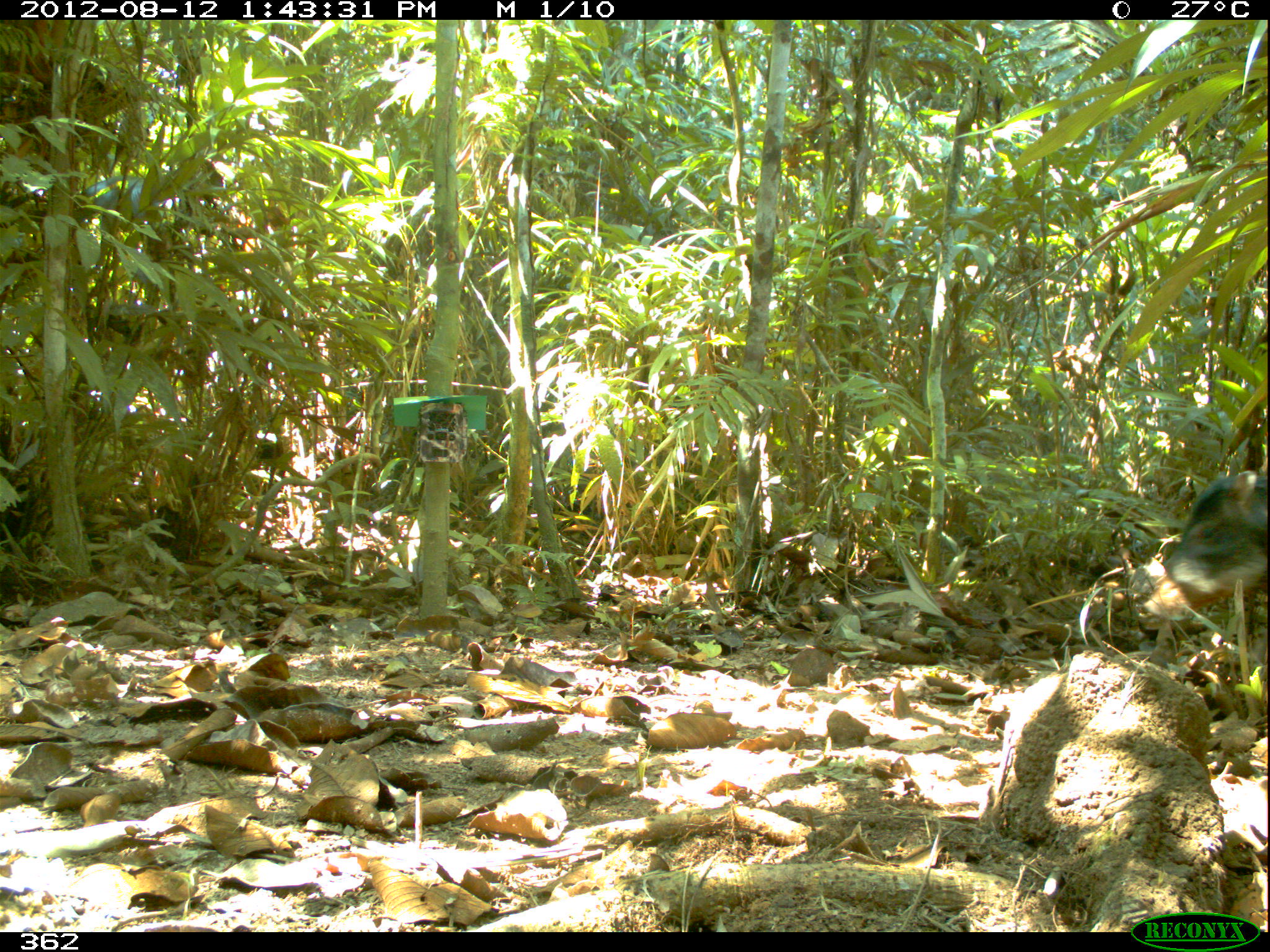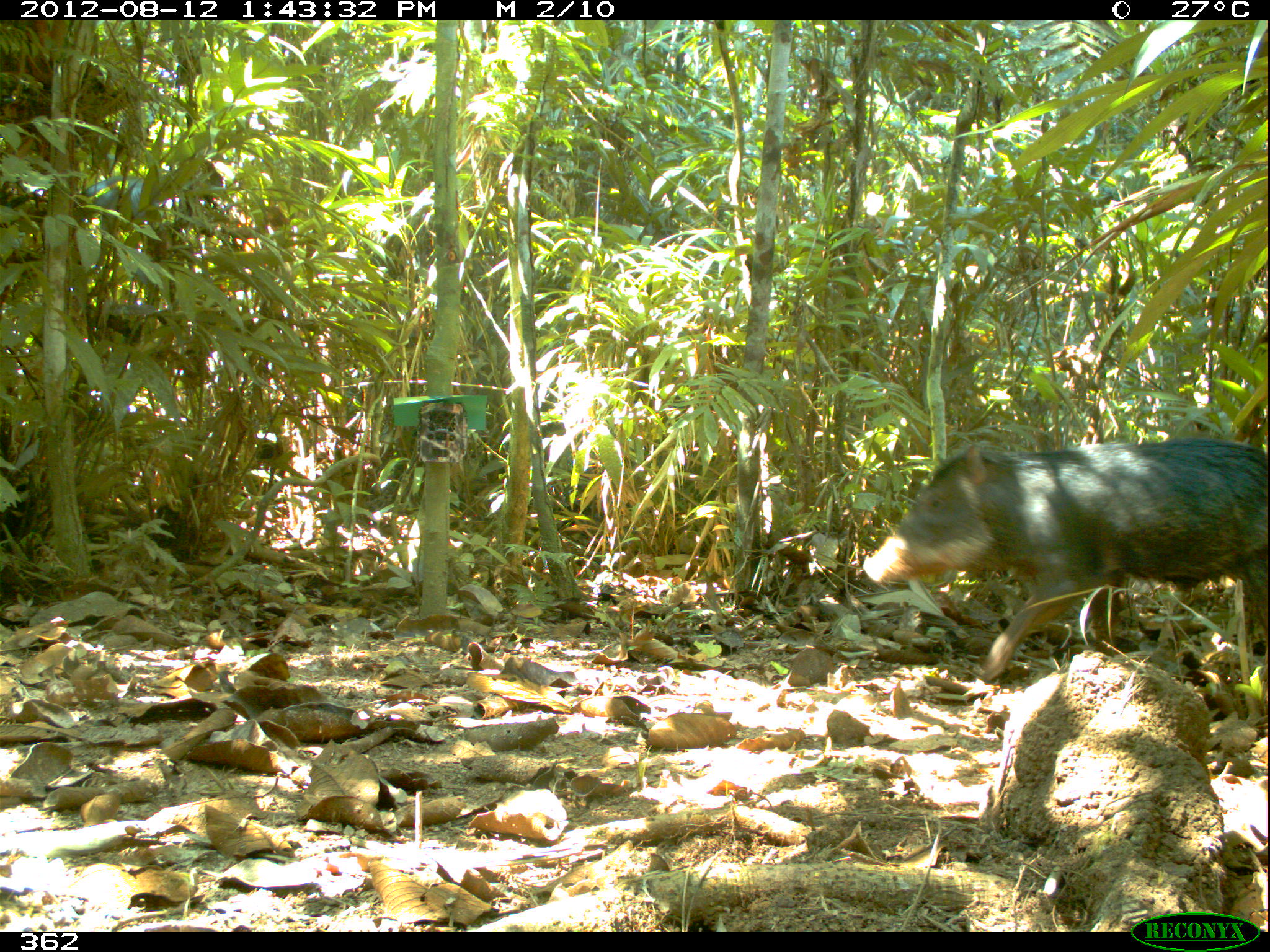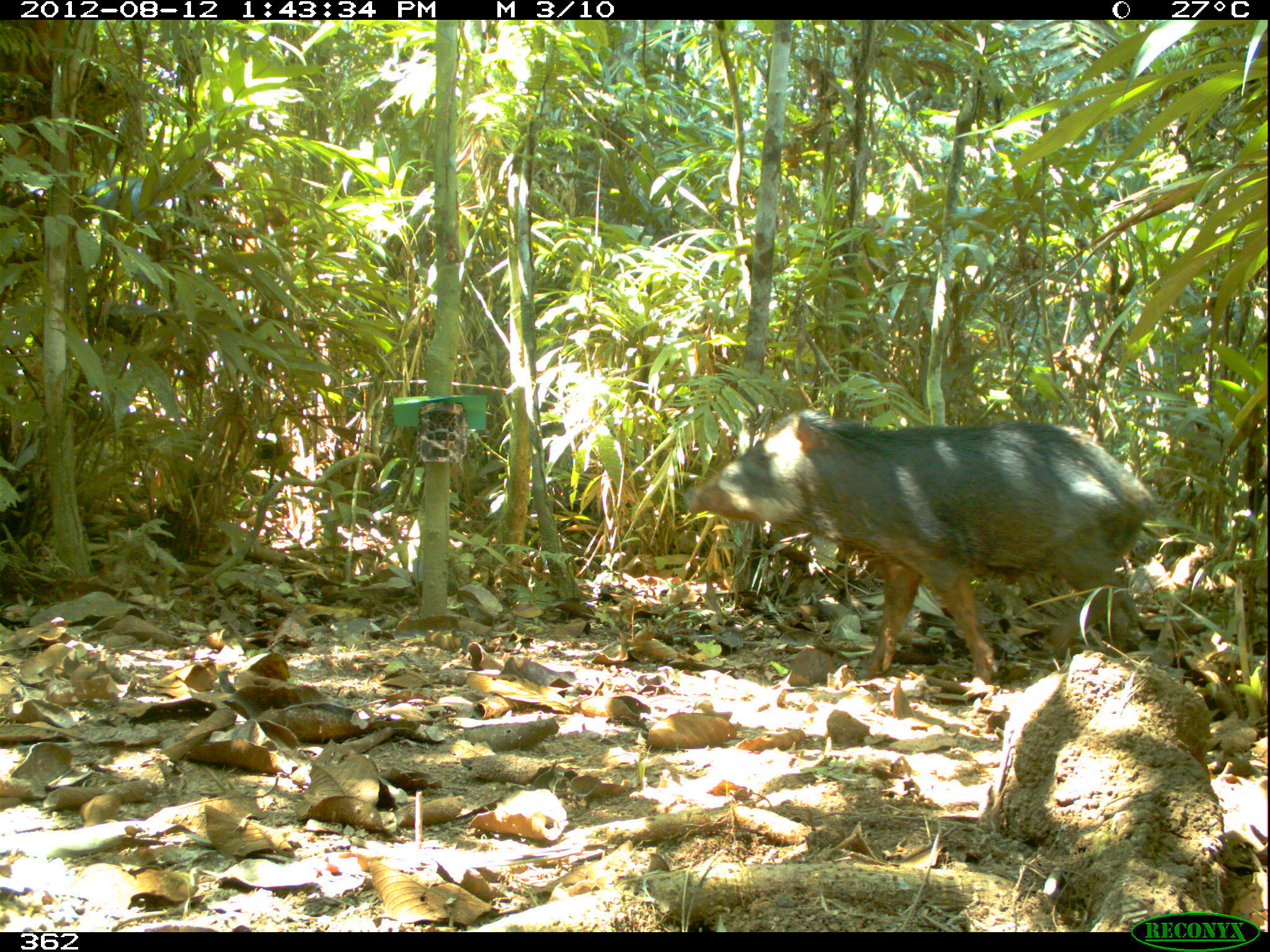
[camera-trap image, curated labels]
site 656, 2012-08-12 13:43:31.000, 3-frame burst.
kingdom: Animalia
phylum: Chordata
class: Mammalia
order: Artiodactyla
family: Tayassuidae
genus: Tayassu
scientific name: Tayassu pecari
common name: white-lipped peccary